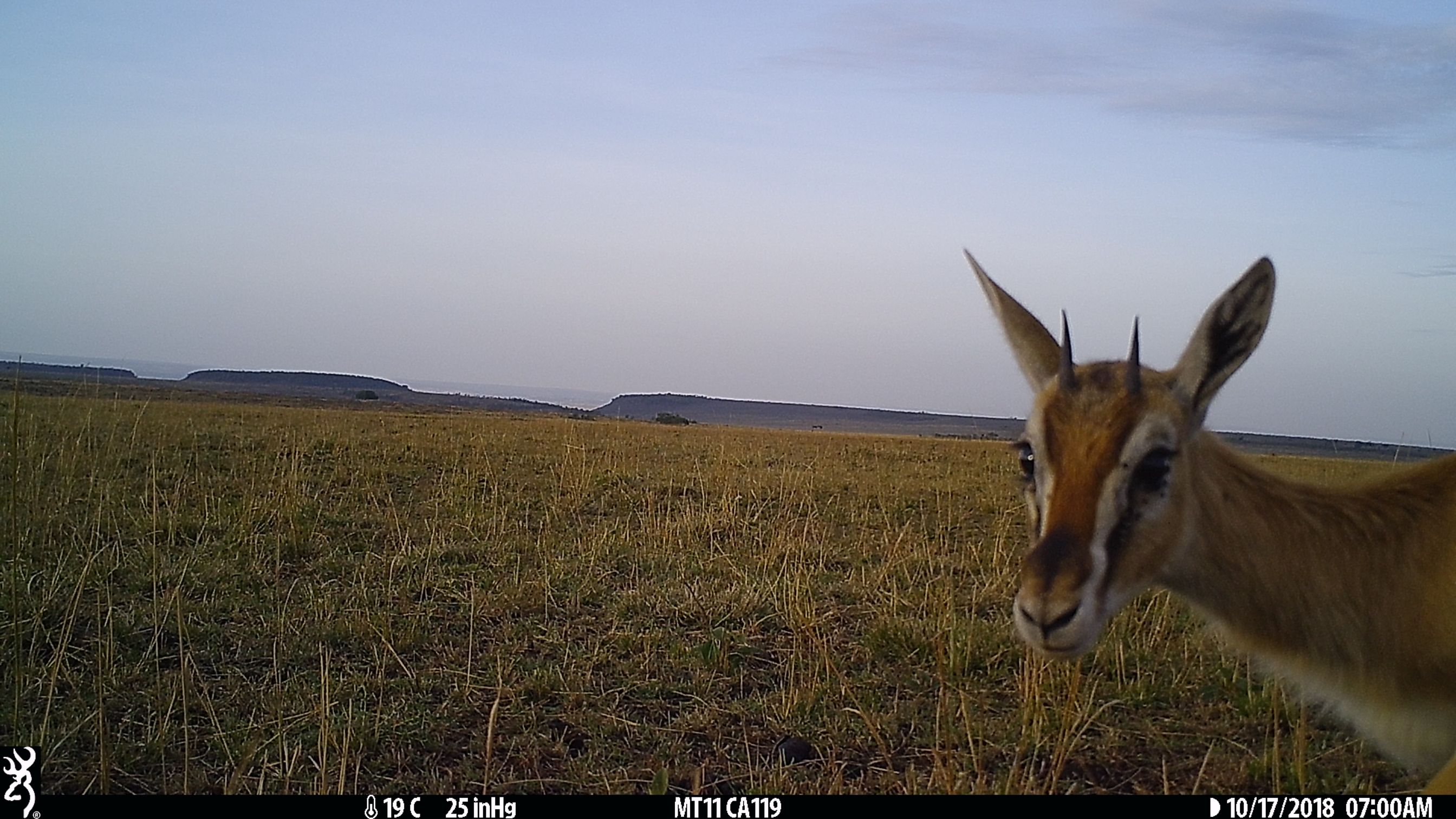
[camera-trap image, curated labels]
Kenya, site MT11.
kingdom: Animalia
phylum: Chordata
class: Mammalia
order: Artiodactyla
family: Bovidae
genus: Eudorcas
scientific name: Eudorcas thomsonii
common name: thomon's gazelle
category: gazelle thomsons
Gazelle thomsons (thomon's gazelle) (Eudorcas thomsonii).